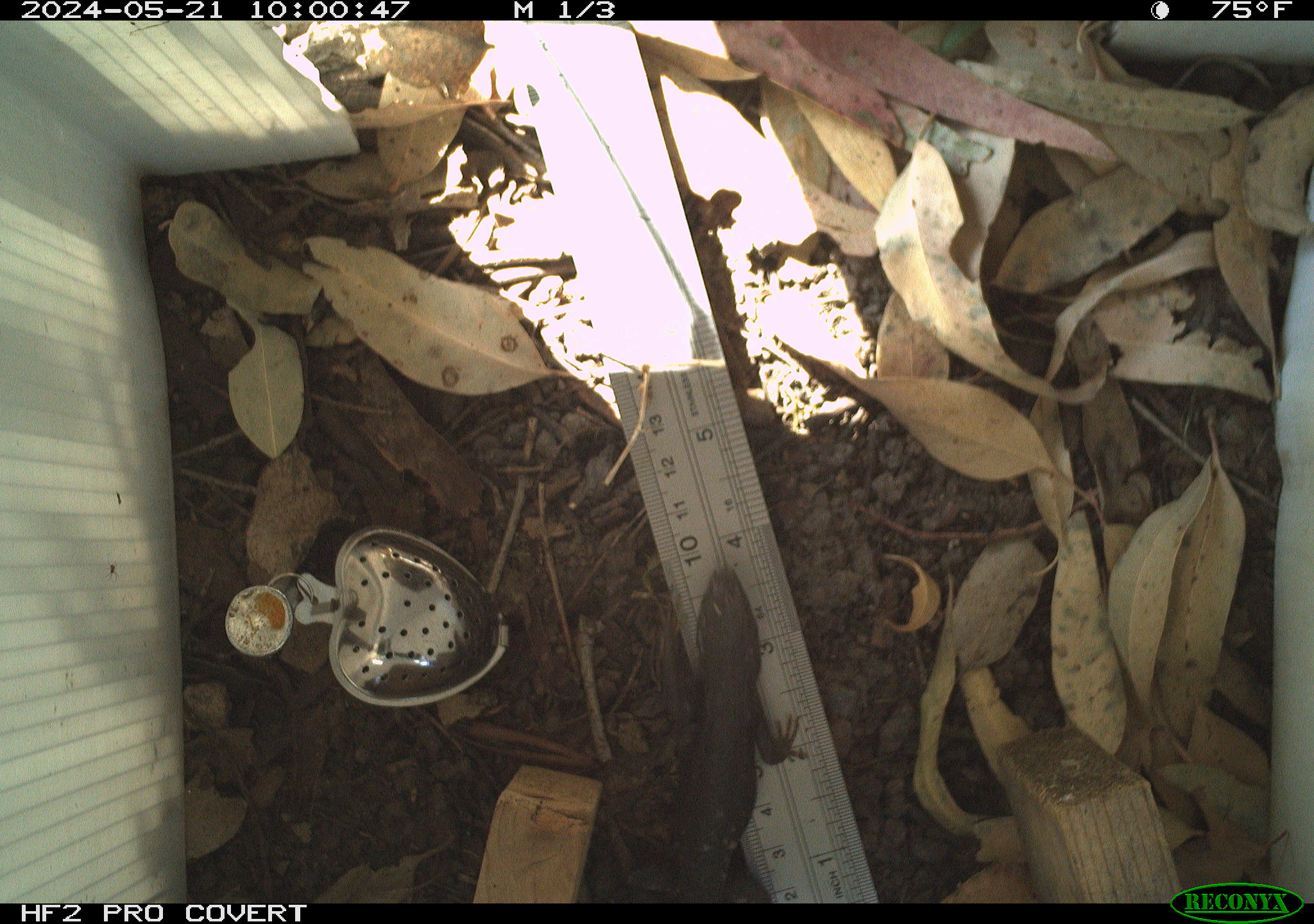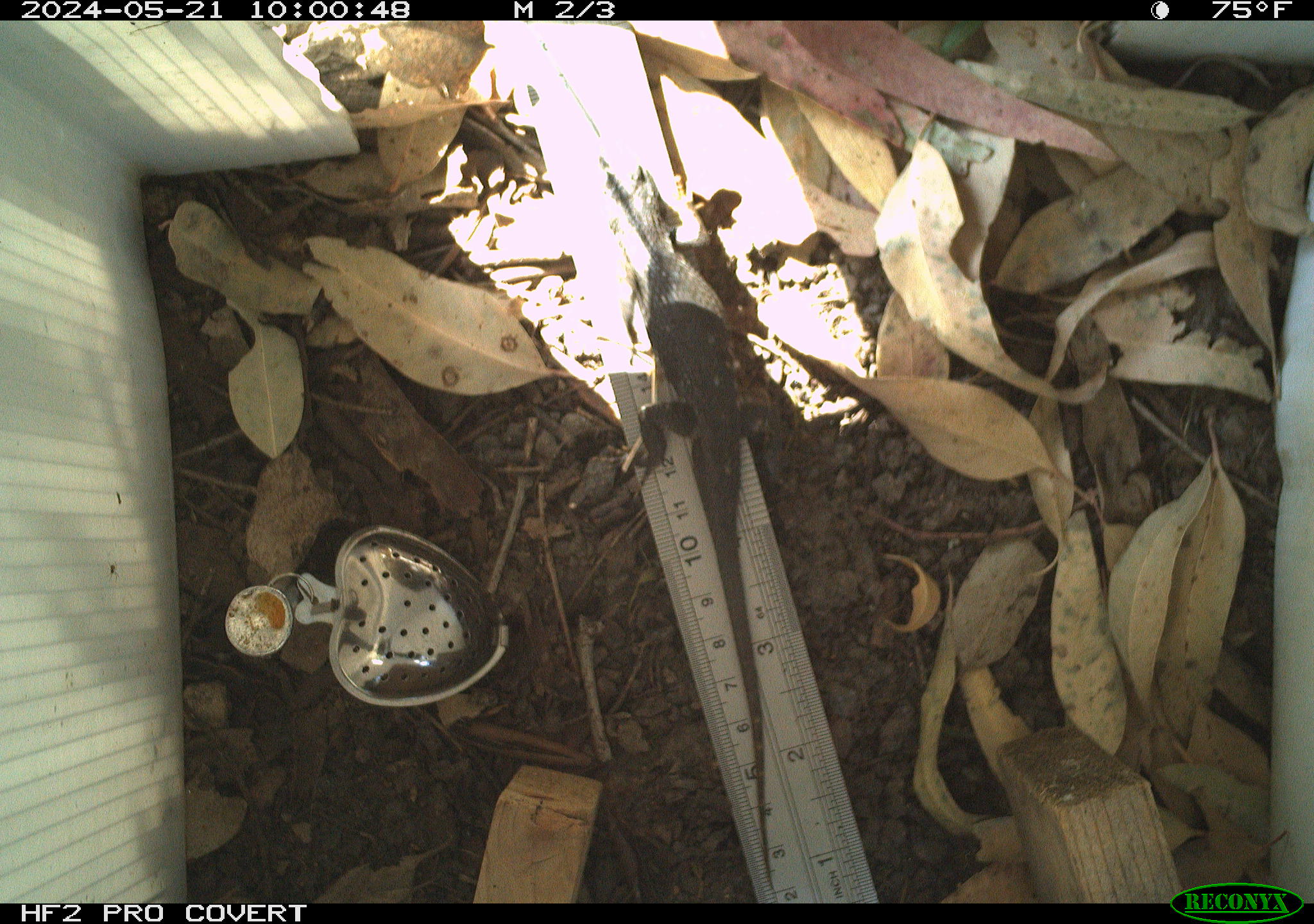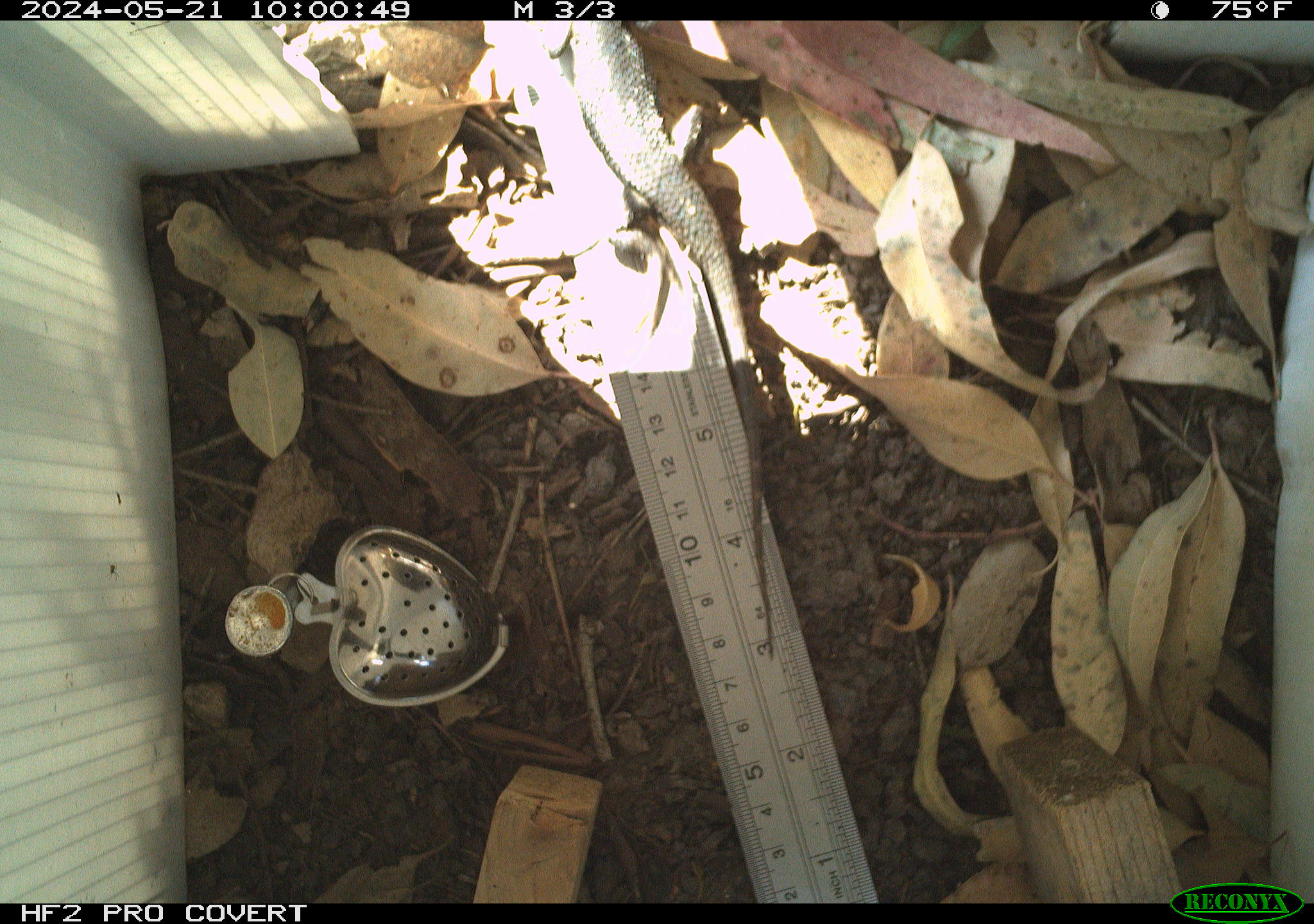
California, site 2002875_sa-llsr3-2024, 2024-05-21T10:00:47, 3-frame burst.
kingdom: Animalia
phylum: Chordata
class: Reptilia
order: Squamata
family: Phrynosomatidae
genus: Sceloporus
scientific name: Sceloporus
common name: spiny lizards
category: sceloporus species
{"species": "sceloporus species (spiny lizards) (Sceloporus)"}